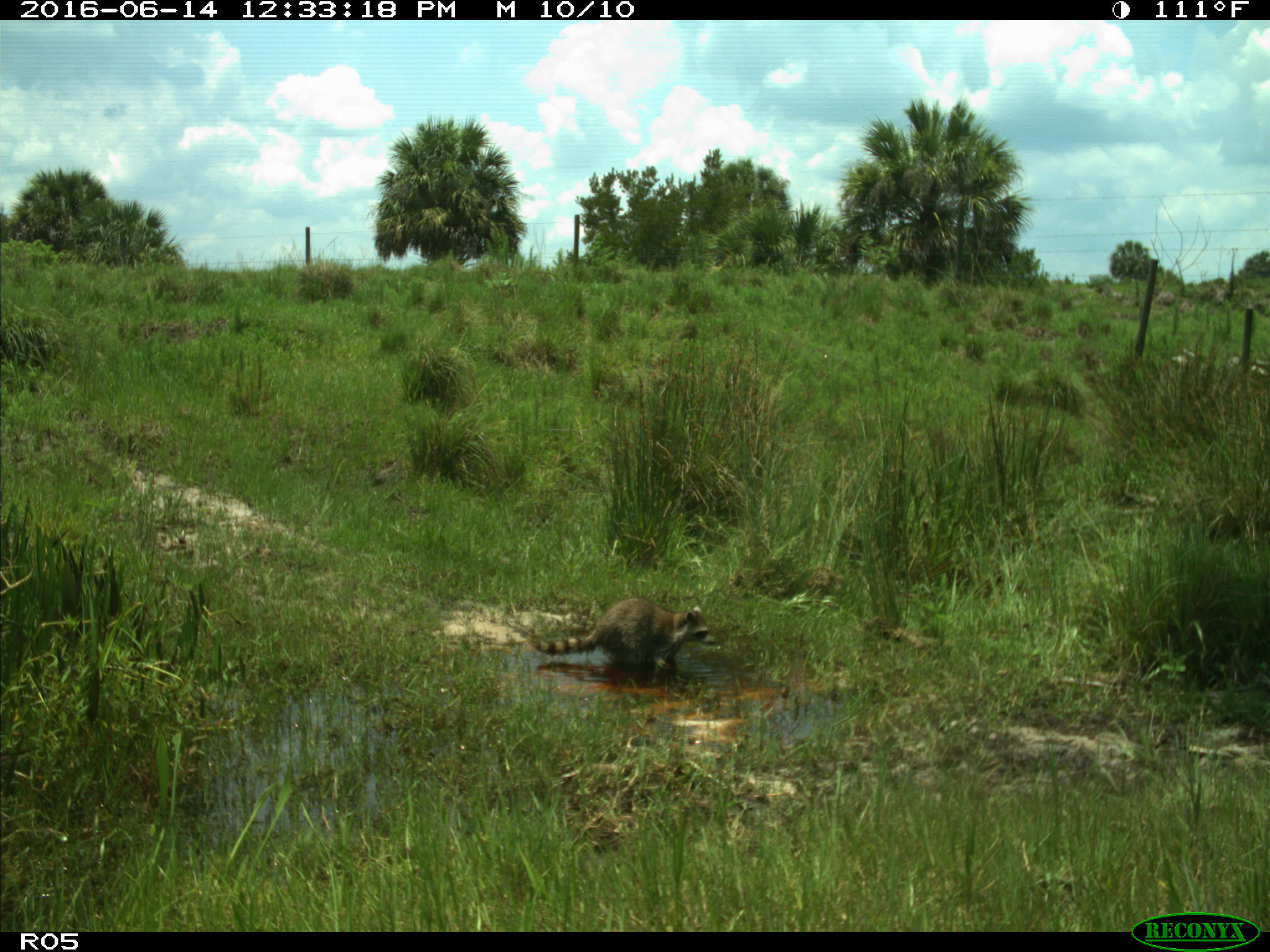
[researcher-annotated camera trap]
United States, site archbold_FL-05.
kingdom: Animalia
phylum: Chordata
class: Mammalia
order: Carnivora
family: Procyonidae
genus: Procyon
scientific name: Procyon lotor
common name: common raccoon